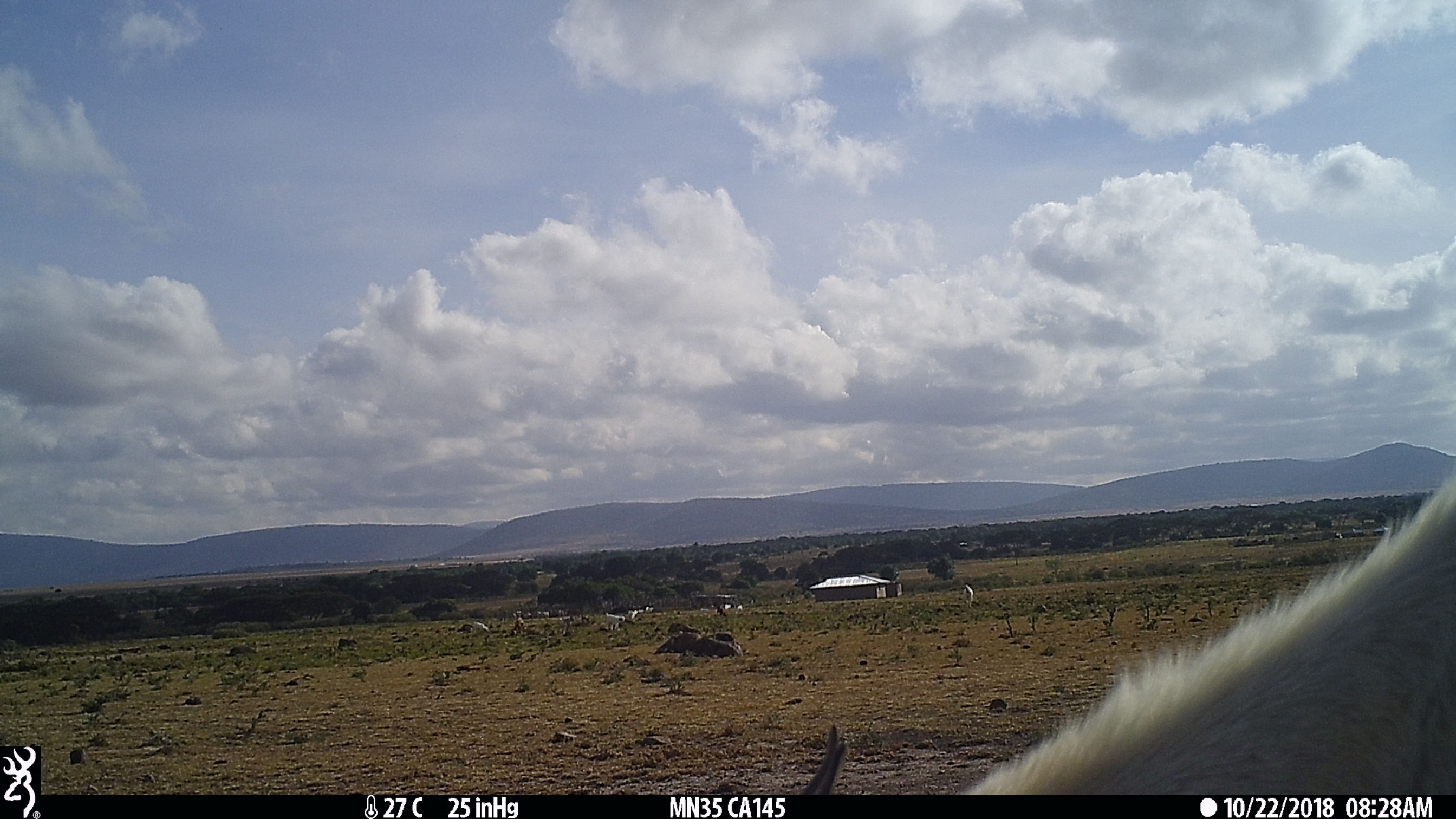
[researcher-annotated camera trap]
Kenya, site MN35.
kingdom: Animalia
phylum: Chordata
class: Mammalia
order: Artiodactyla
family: Bovidae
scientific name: Bovidae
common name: sheep or goat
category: shoat